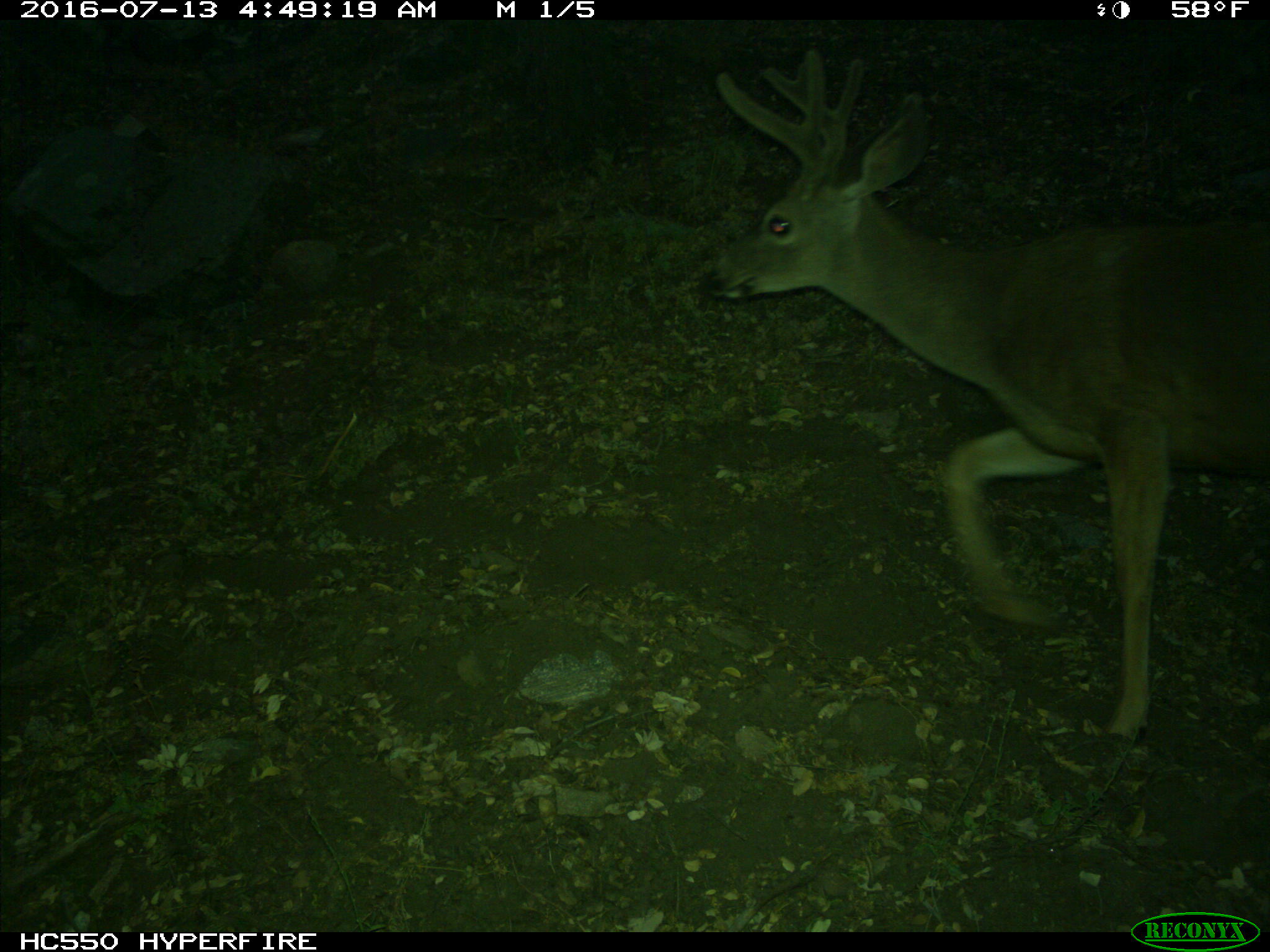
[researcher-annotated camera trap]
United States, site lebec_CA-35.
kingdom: Animalia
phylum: Chordata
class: Mammalia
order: Artiodactyla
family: Cervidae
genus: Odocoileus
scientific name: Odocoileus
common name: deer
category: unidentified deer